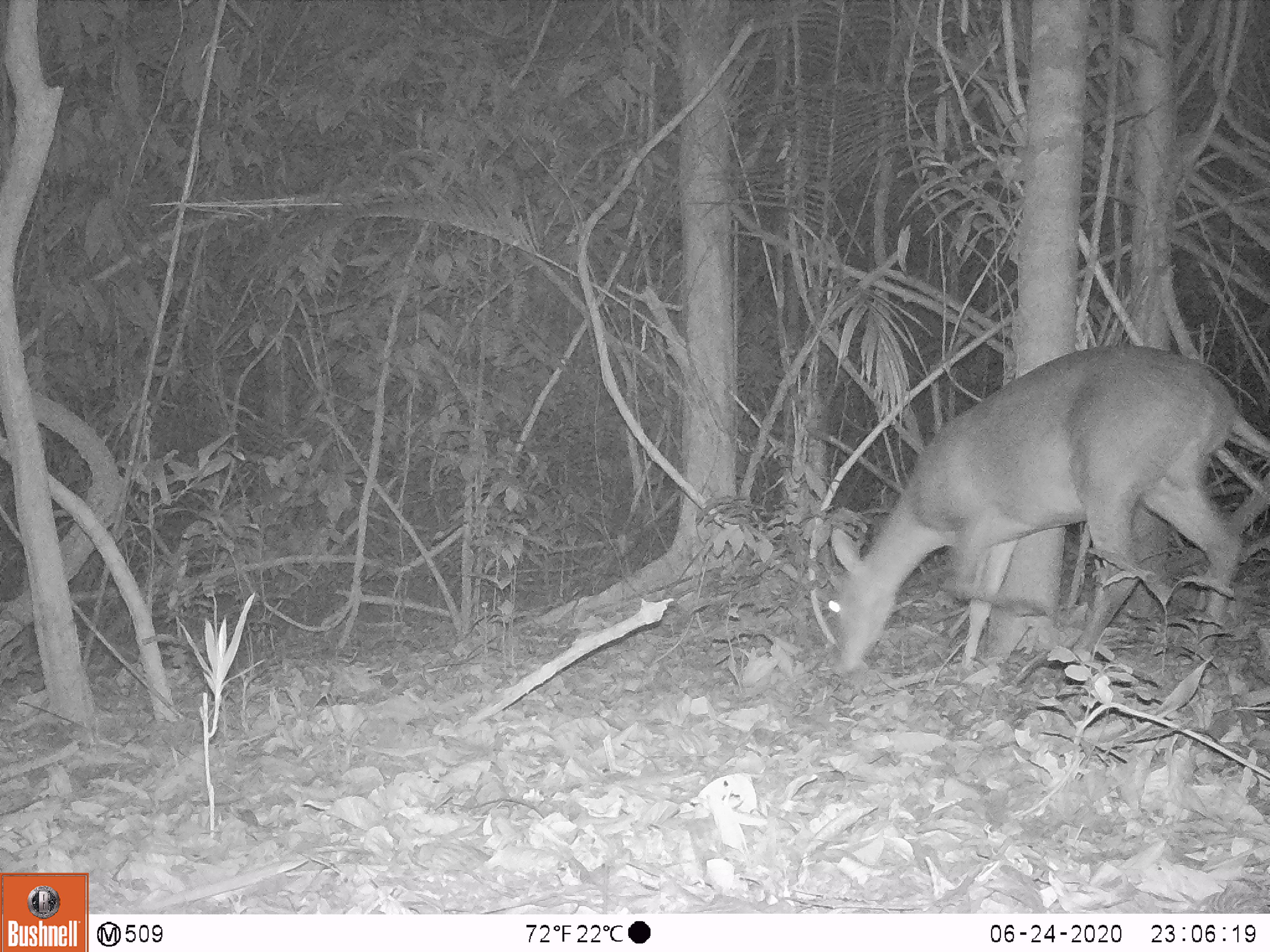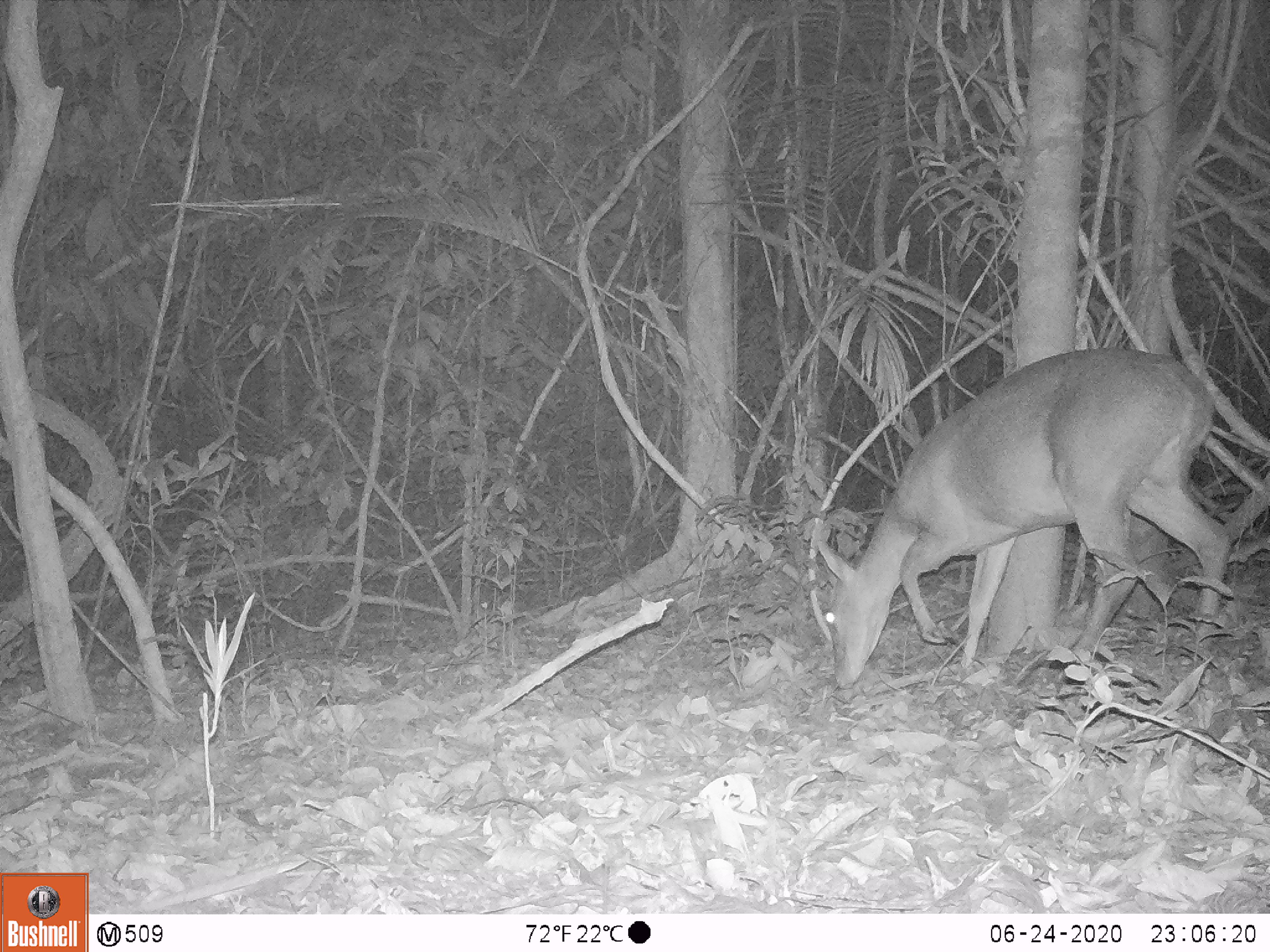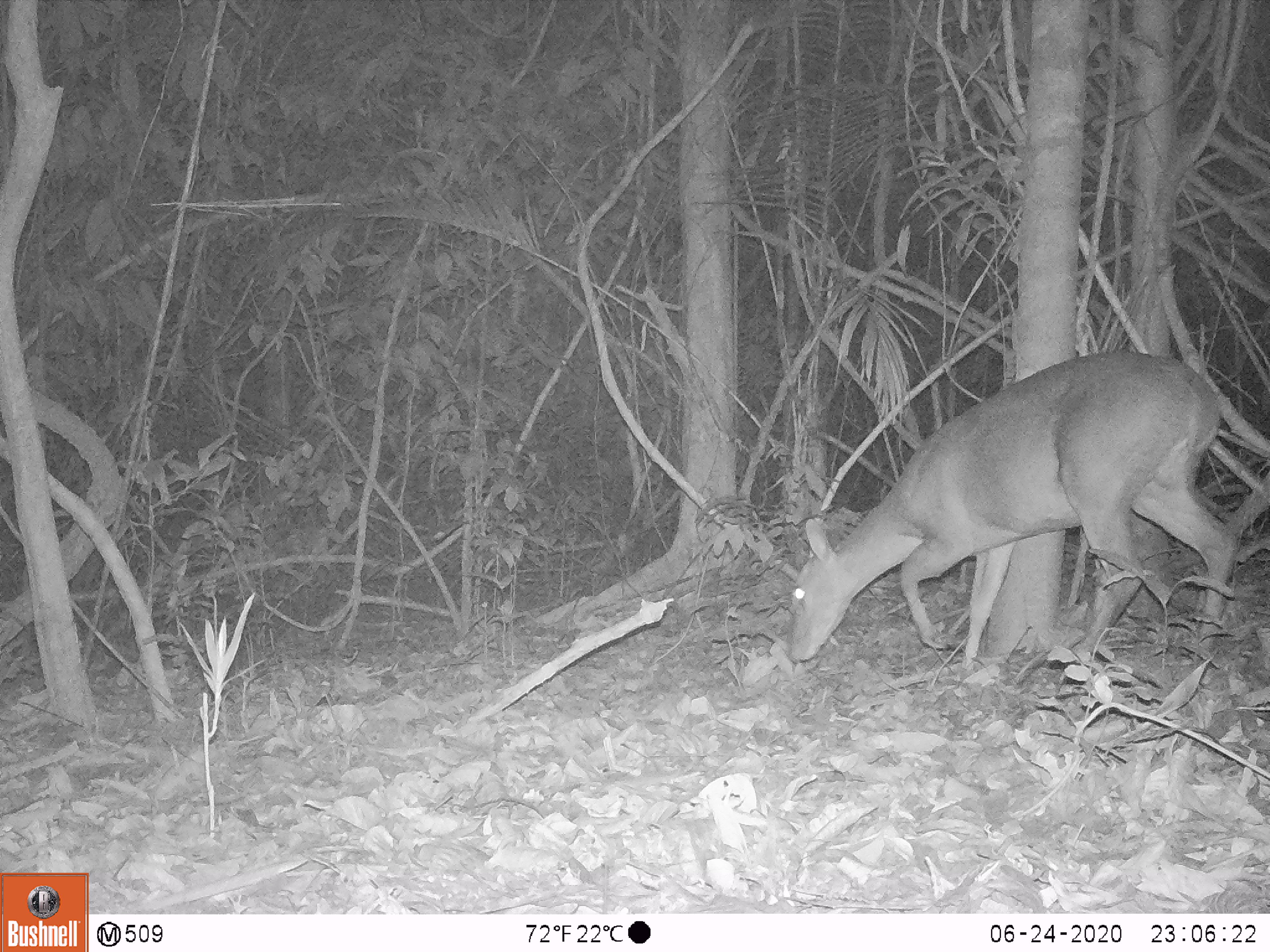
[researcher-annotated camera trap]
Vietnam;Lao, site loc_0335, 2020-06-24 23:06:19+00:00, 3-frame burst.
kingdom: Animalia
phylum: Chordata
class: Mammalia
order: Artiodactyla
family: Cervidae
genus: Muntiacus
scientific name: Muntiacus vuquangensis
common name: large-antlered muntjac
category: large antlered muntjac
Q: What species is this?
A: Large antlered muntjac (large-antlered muntjac) (Muntiacus vuquangensis).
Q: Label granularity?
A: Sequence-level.